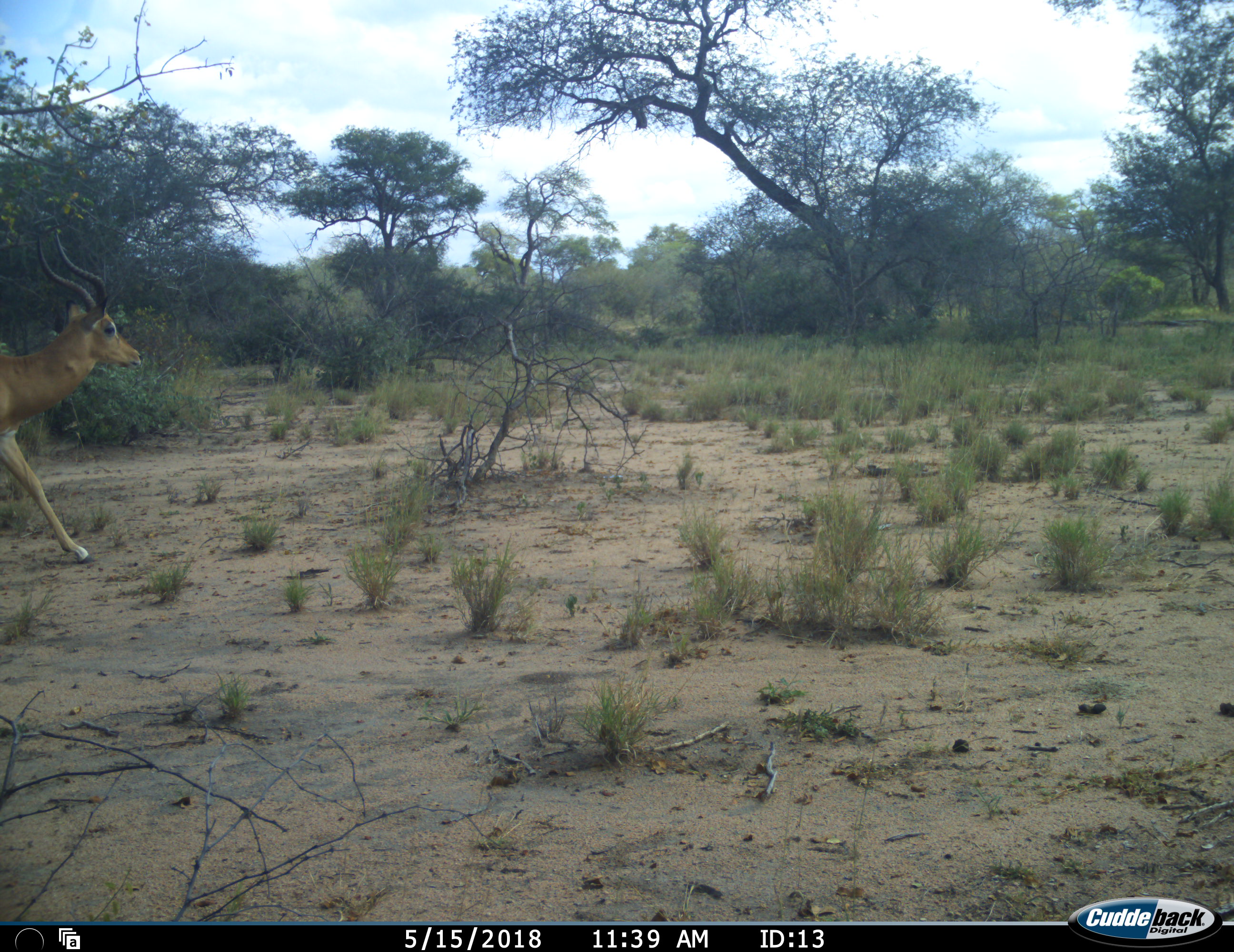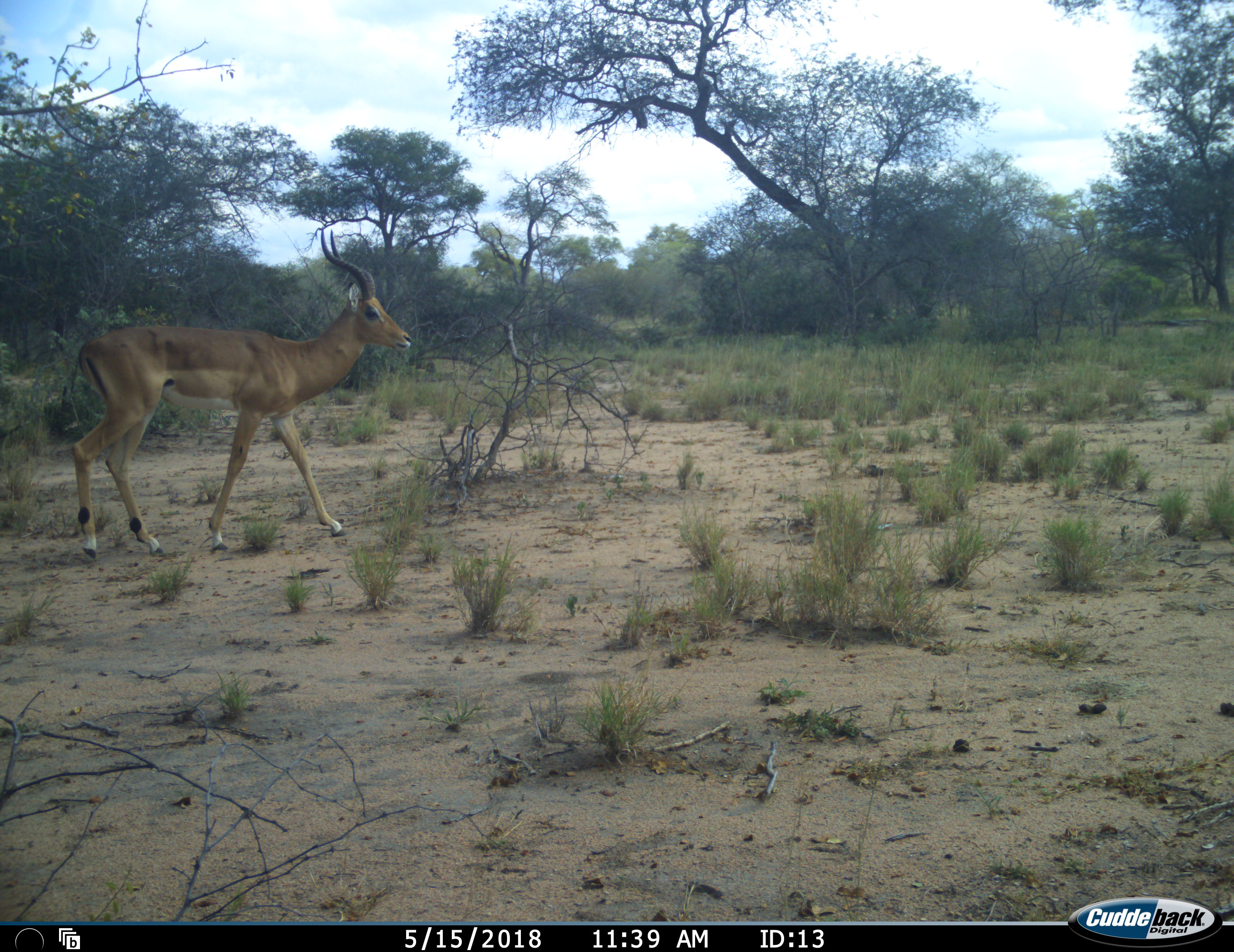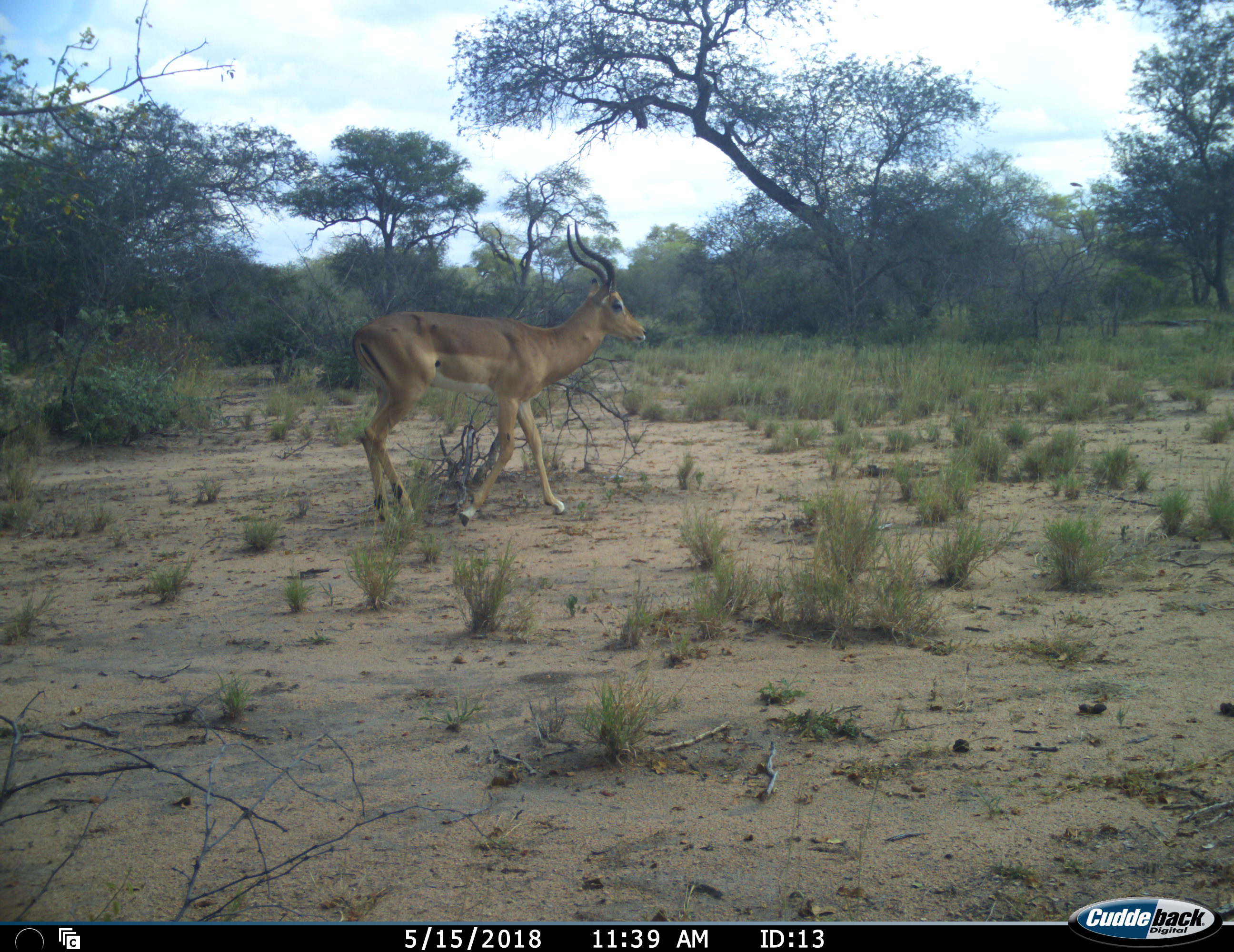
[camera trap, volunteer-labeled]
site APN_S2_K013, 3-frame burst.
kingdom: Animalia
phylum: Chordata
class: Mammalia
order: Artiodactyla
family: Bovidae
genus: Aepyceros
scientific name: Aepyceros melampus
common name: impala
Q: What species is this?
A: Impala (Aepyceros melampus).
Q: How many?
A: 1.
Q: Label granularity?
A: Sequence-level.